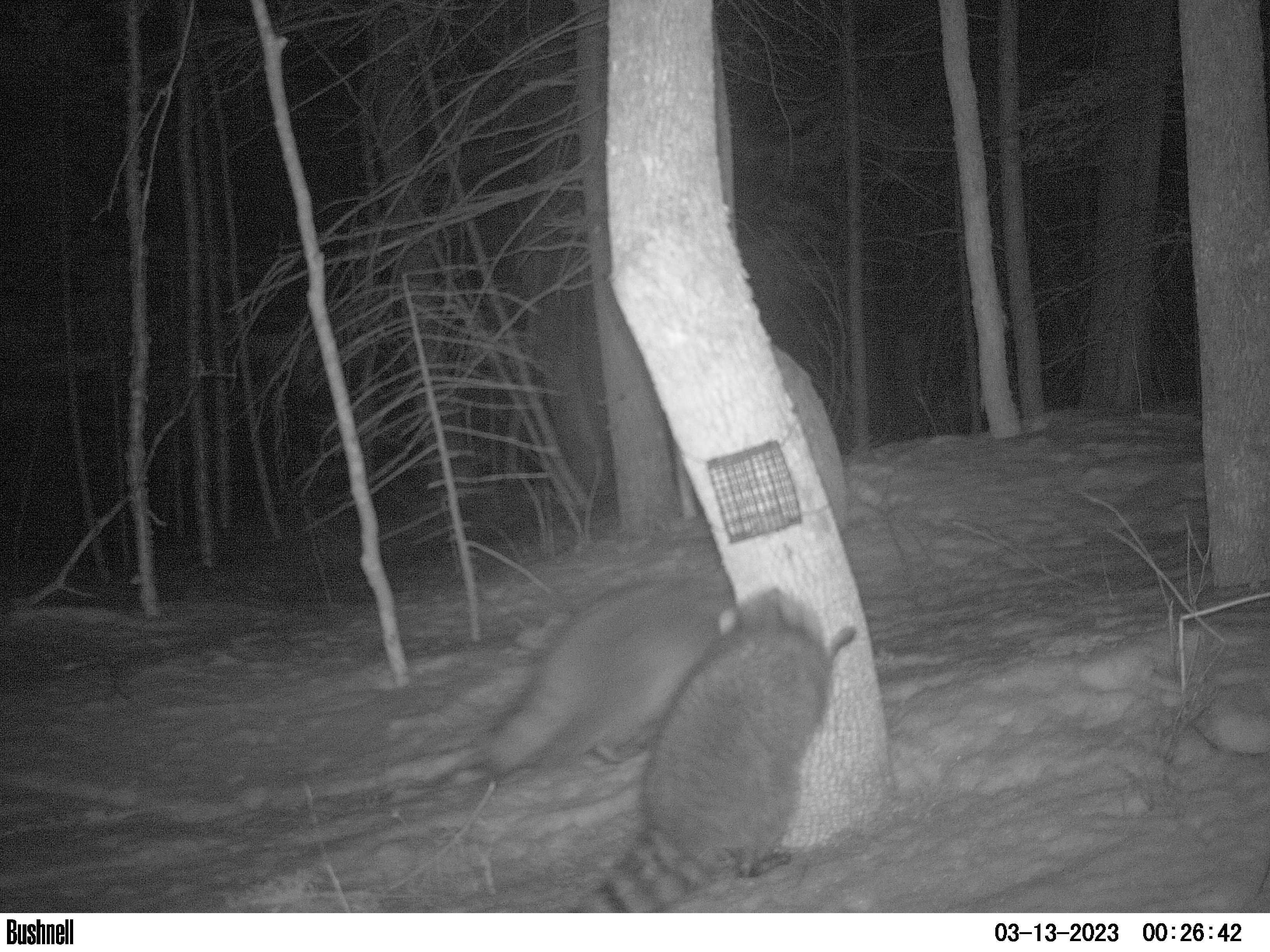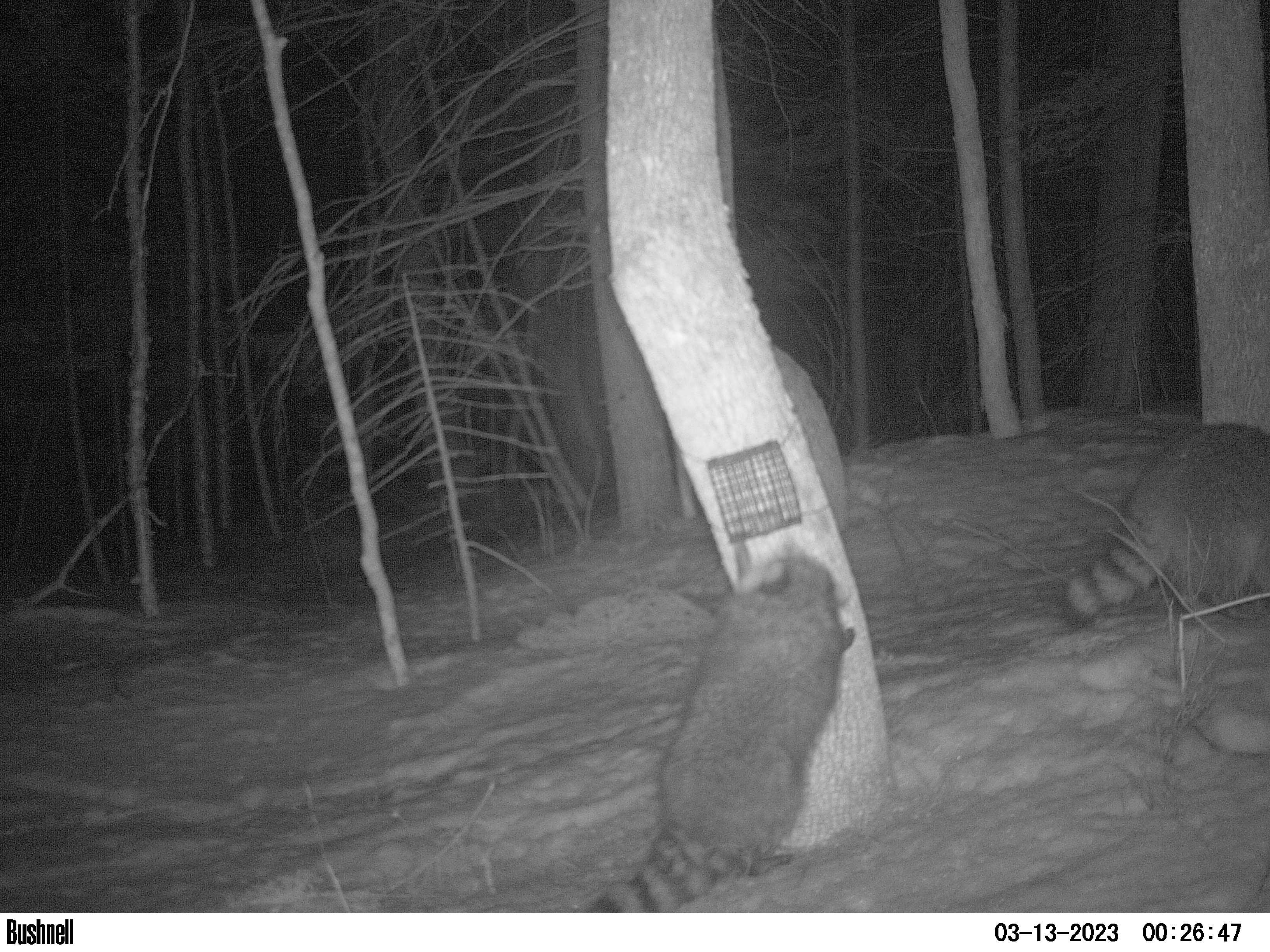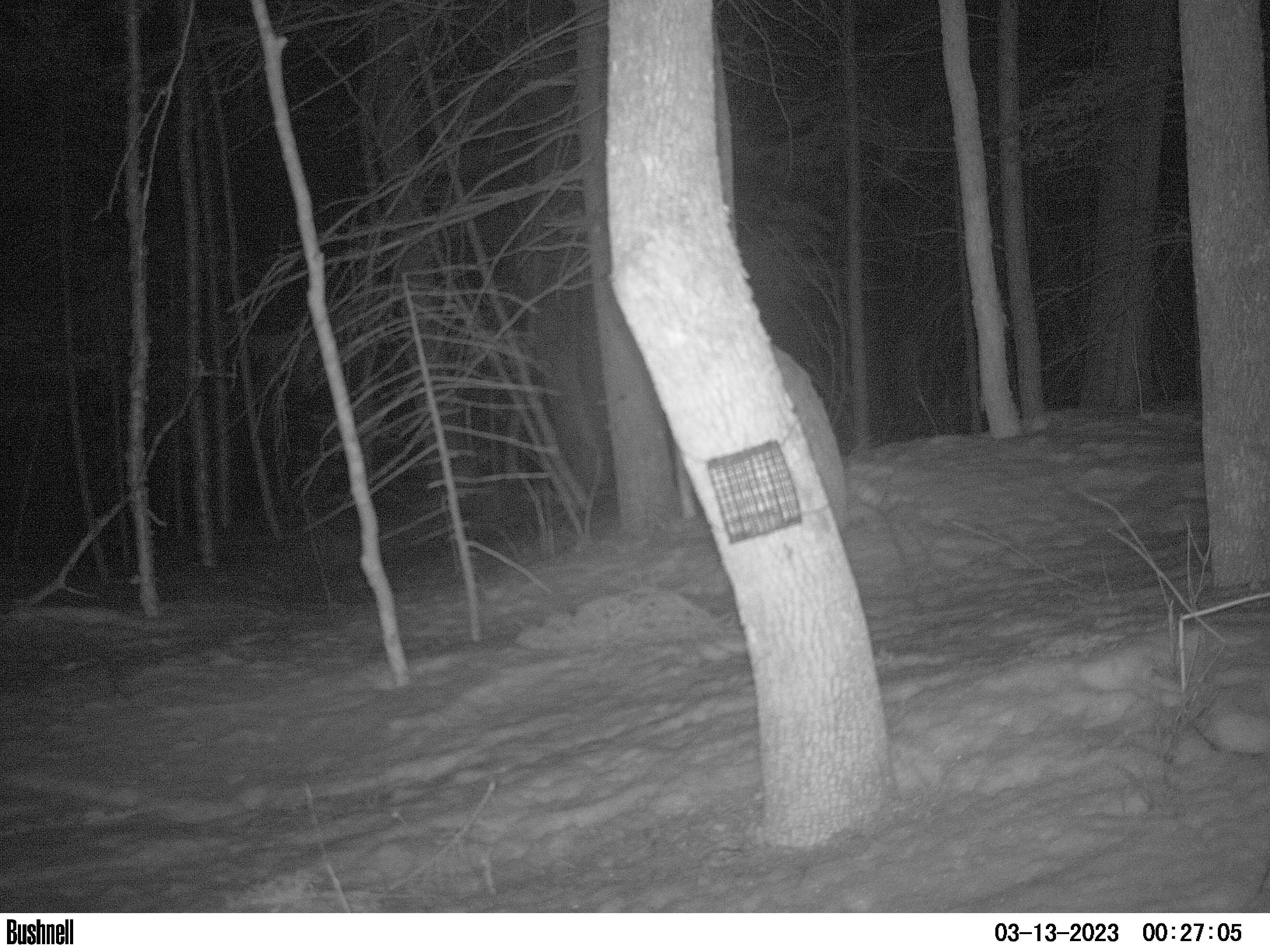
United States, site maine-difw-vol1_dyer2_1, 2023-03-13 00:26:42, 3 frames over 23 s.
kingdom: Animalia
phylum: Chordata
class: Mammalia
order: Carnivora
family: Procyonidae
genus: Procyon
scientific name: Procyon lotor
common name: raccoon